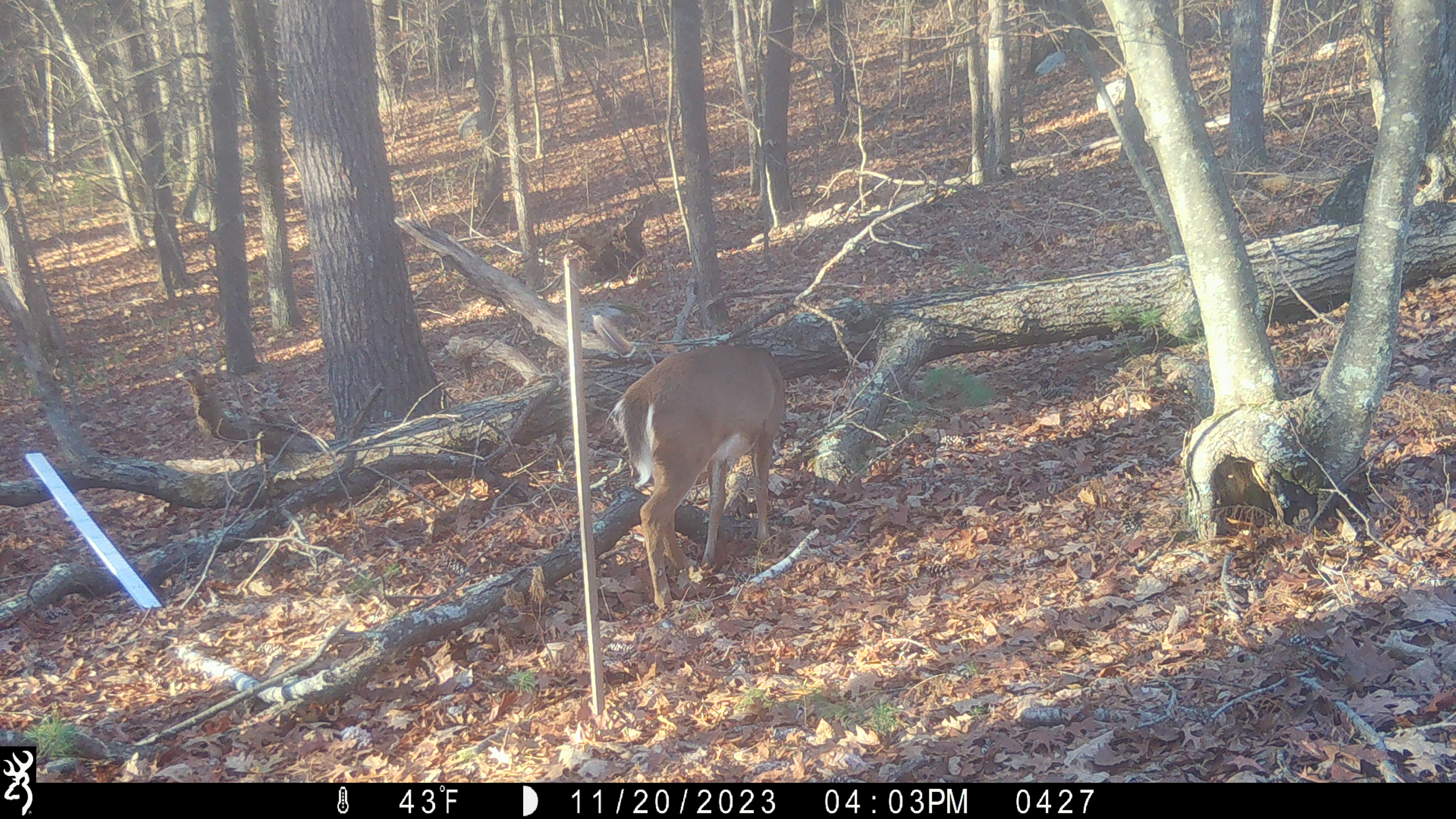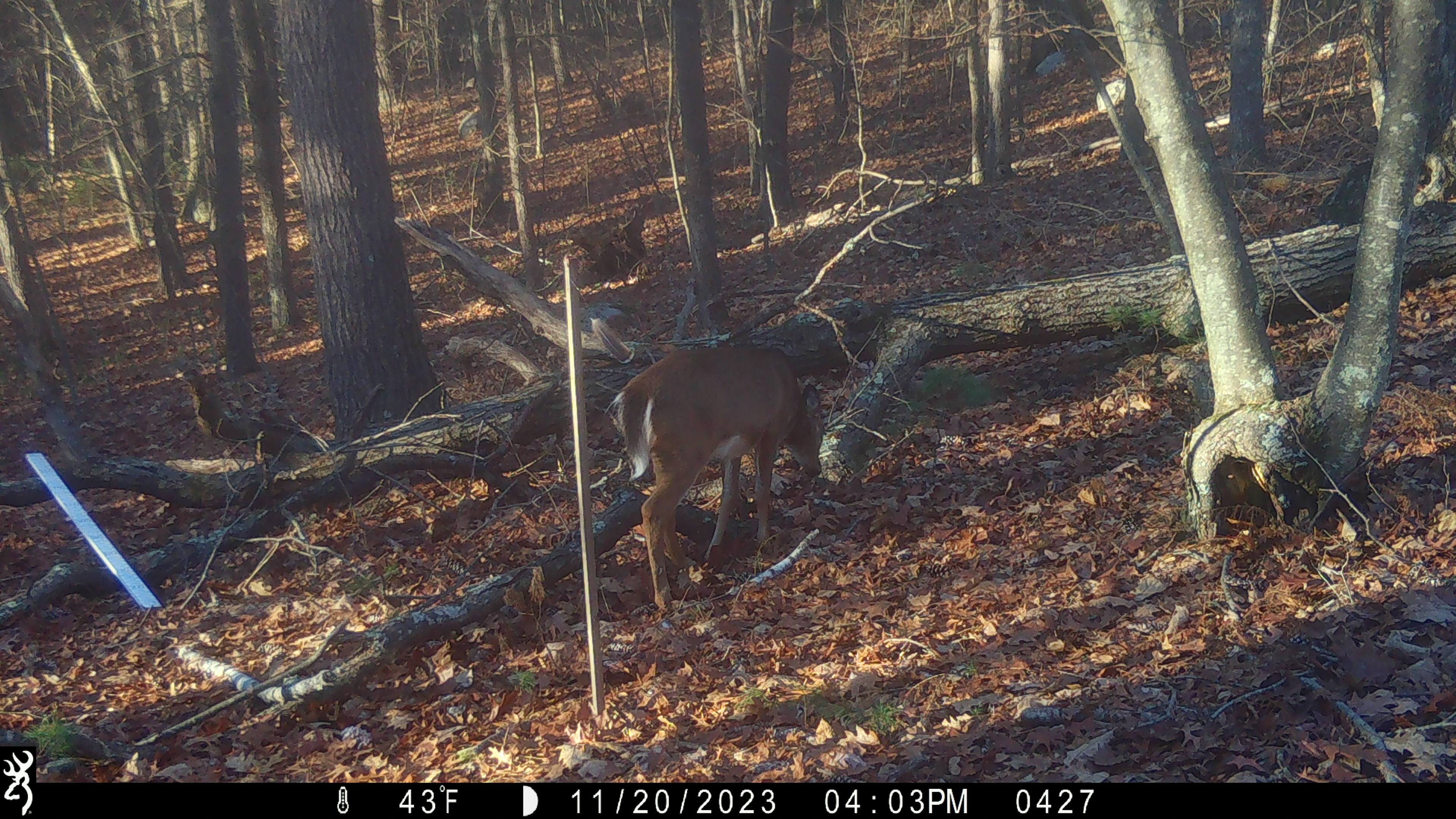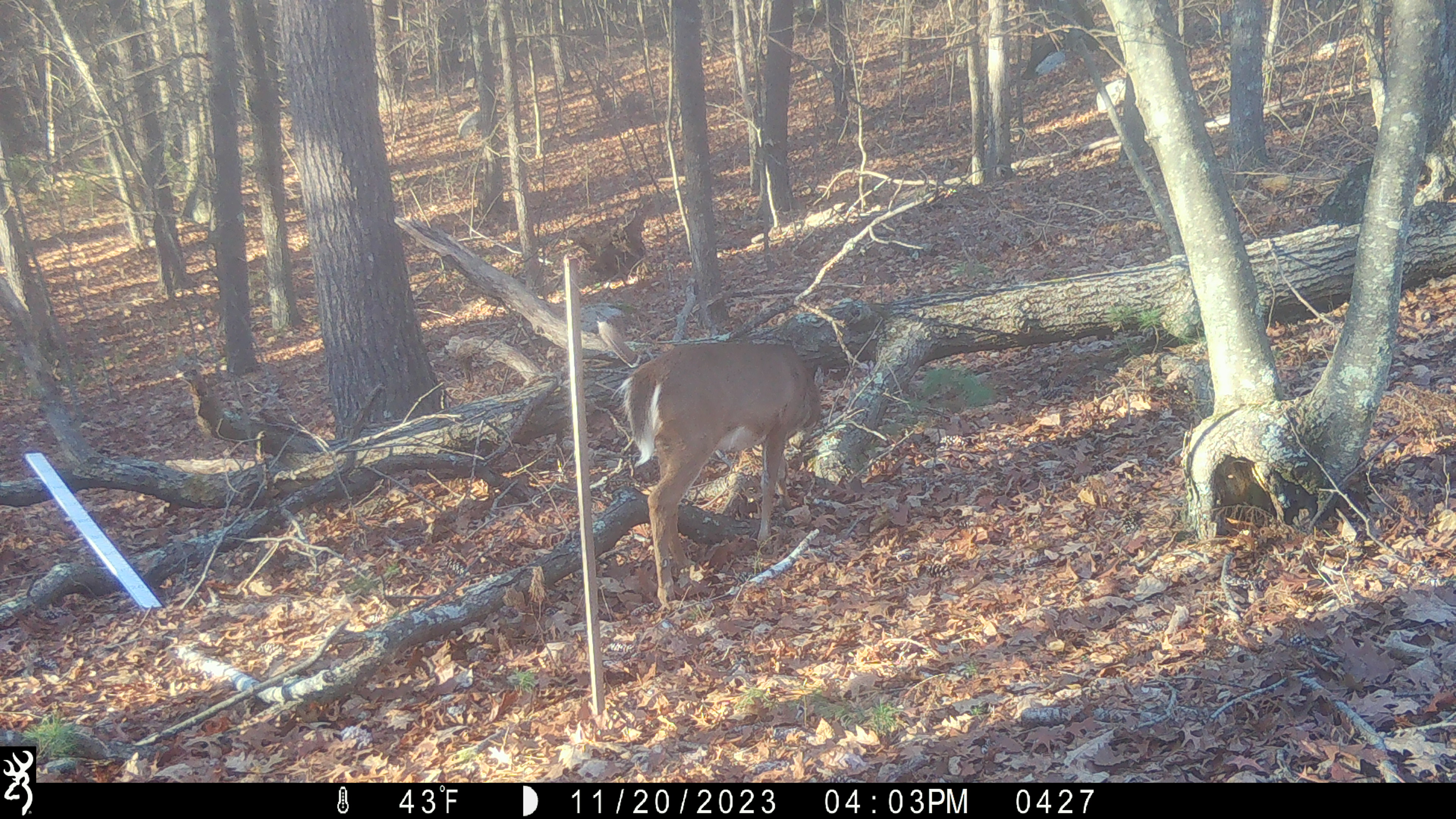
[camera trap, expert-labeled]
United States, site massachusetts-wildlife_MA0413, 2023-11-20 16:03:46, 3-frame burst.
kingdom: Animalia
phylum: Chordata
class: Mammalia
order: Artiodactyla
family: Cervidae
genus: Odocoileus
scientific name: Odocoileus virginianus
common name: white-tailed deer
White-tailed deer (Odocoileus virginianus).